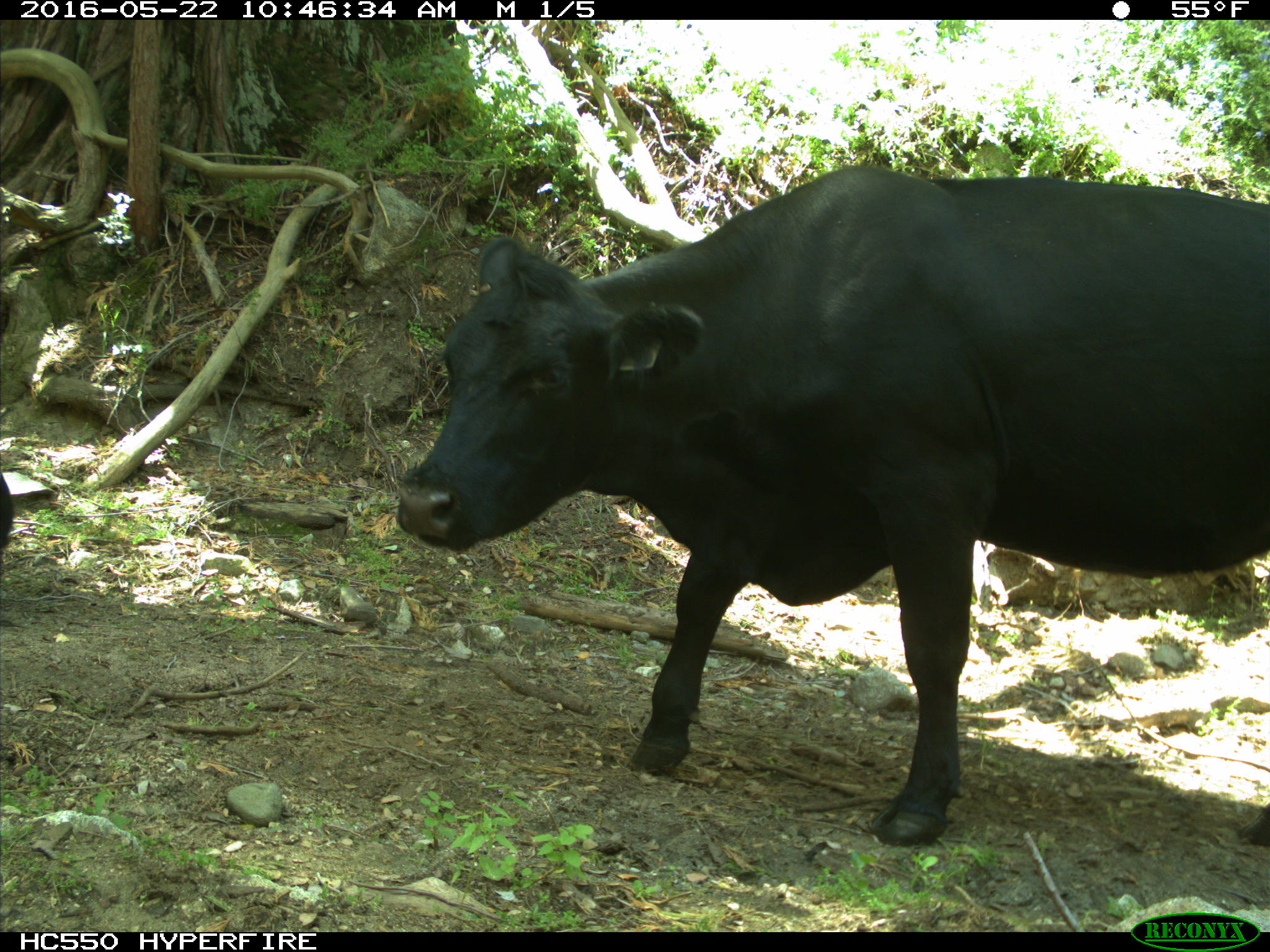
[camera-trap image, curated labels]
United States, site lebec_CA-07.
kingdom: Animalia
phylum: Chordata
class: Mammalia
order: Artiodactyla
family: Bovidae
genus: Bos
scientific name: Bos taurus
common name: domestic cow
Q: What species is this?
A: Bos taurus (domestic cow).